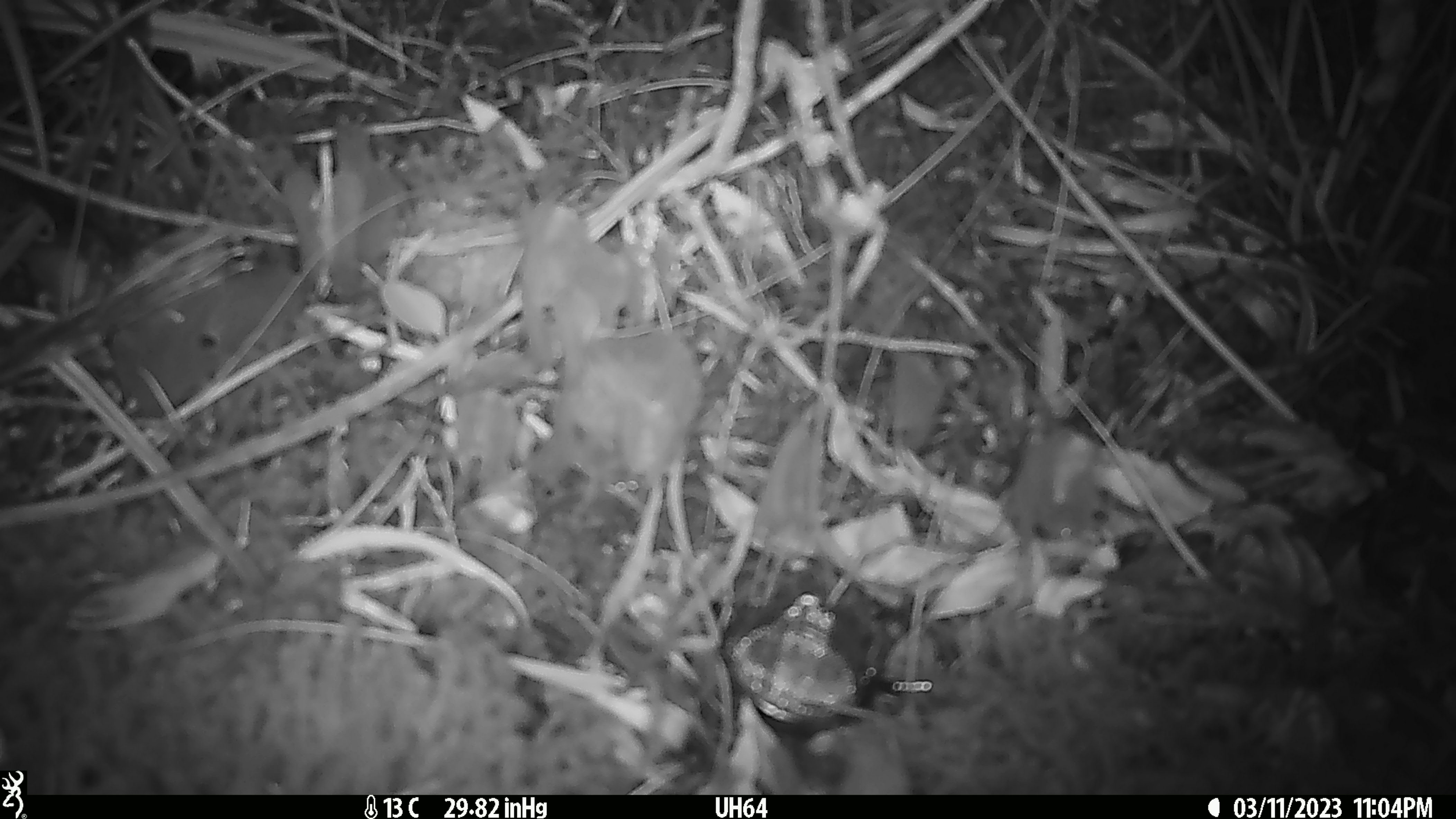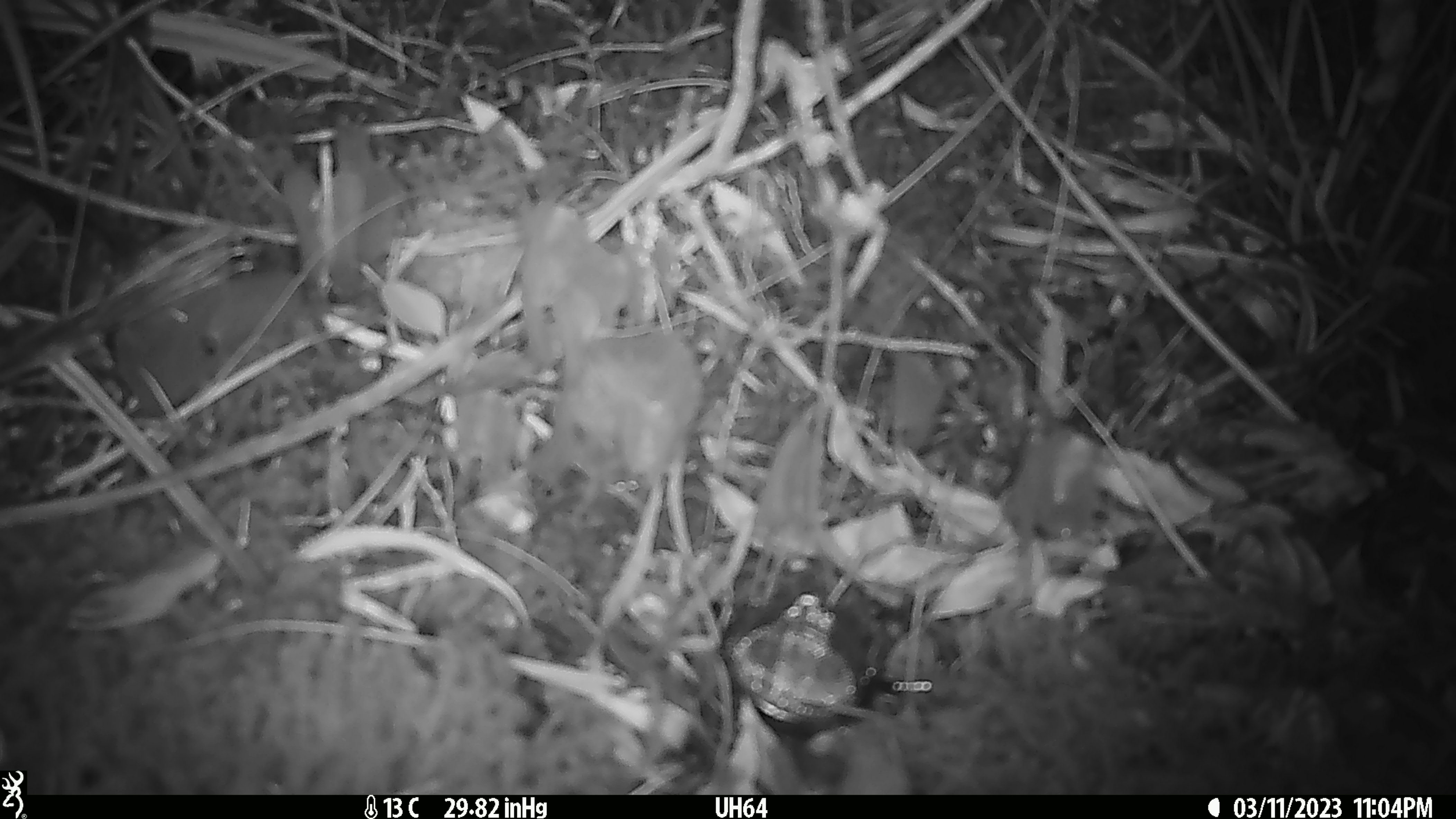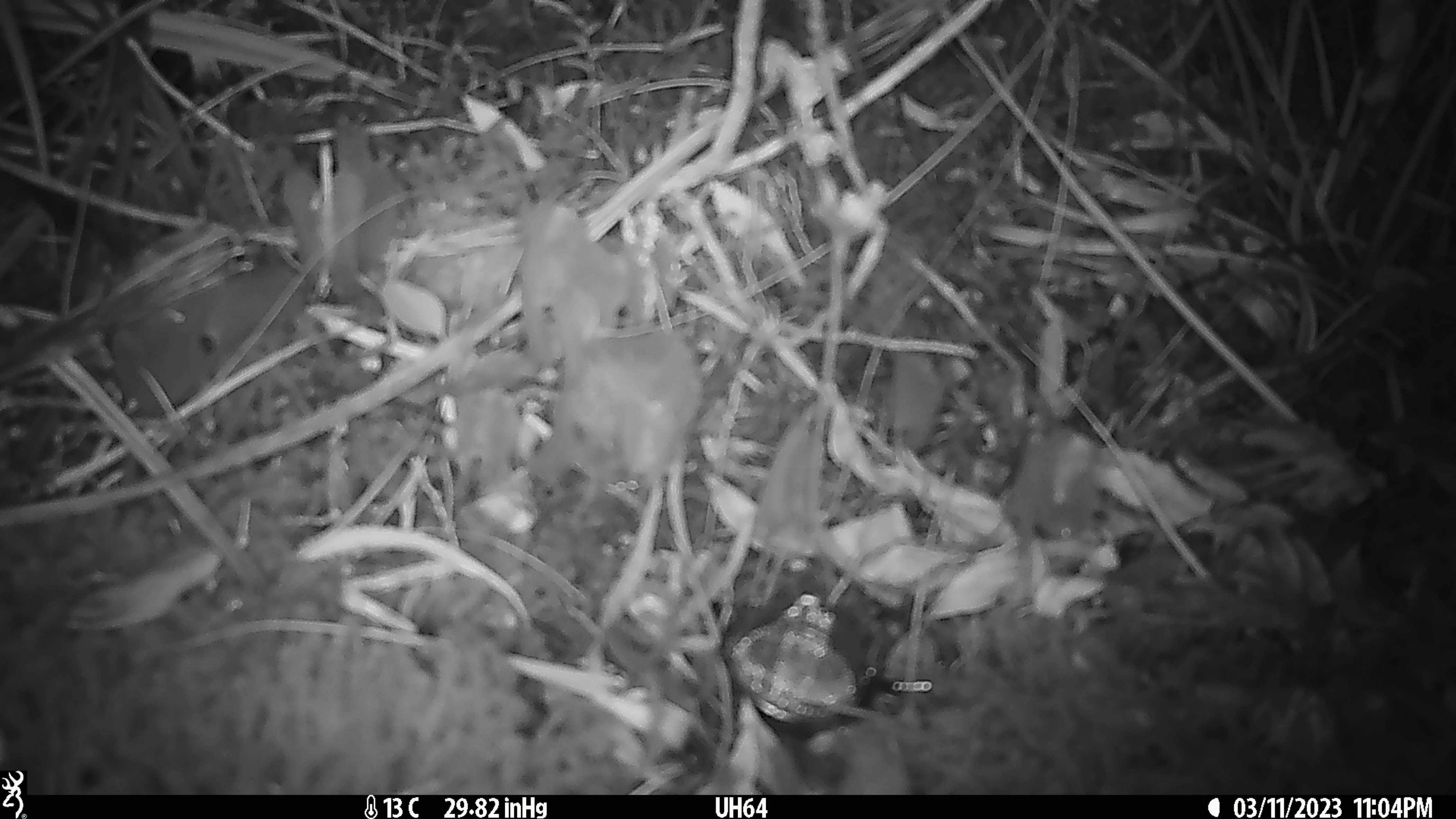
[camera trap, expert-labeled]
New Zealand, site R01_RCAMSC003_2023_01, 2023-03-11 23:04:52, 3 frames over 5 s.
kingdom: Animalia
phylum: Chordata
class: Mammalia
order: Rodentia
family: Muridae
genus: Mus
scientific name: Mus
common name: mouse